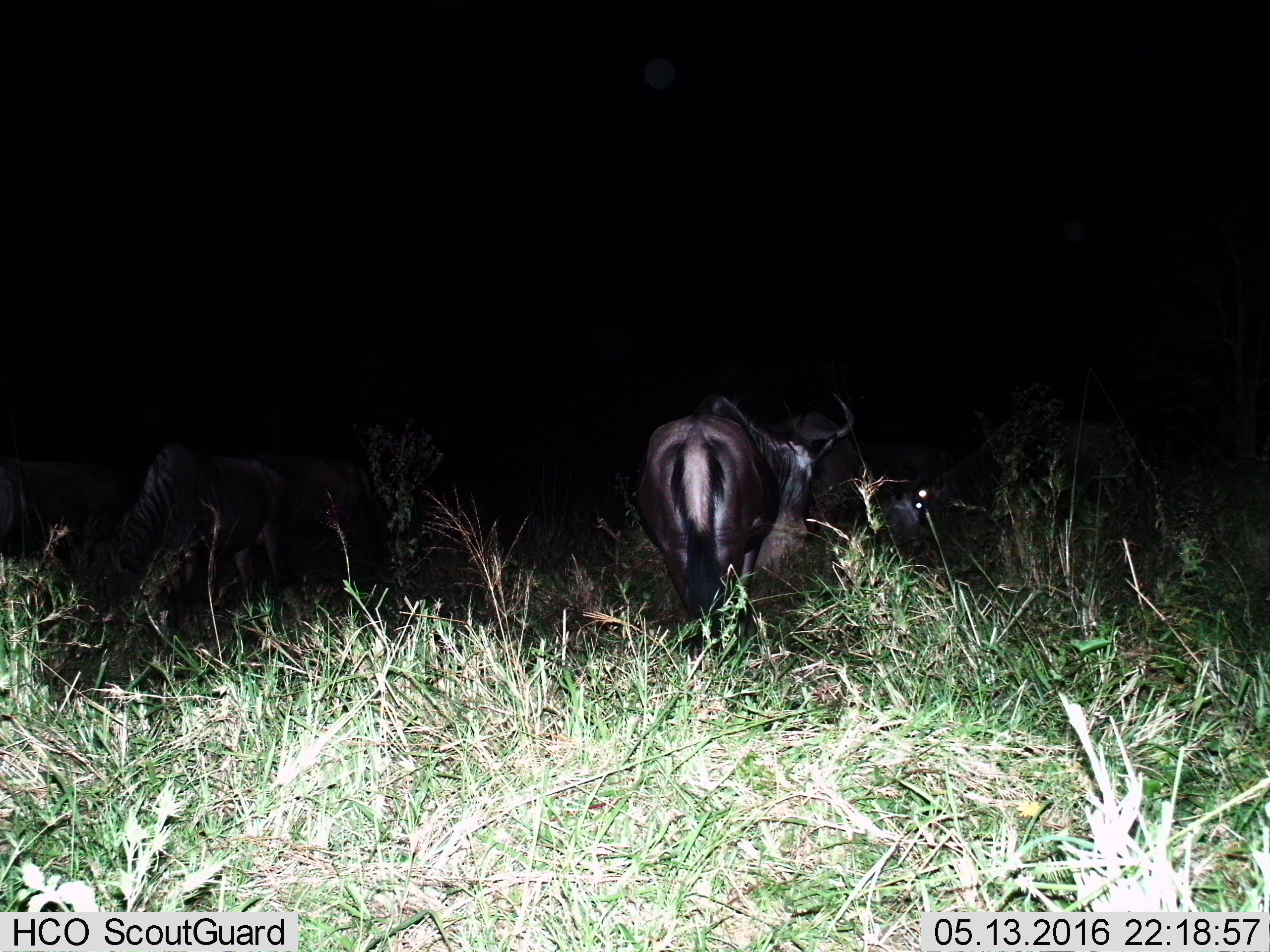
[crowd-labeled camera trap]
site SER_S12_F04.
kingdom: Animalia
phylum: Chordata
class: Mammalia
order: Artiodactyla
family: Bovidae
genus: Connochaetes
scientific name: Connochaetes taurinus taurinus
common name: blue wildebeest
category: wildebeestblue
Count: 6.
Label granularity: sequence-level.